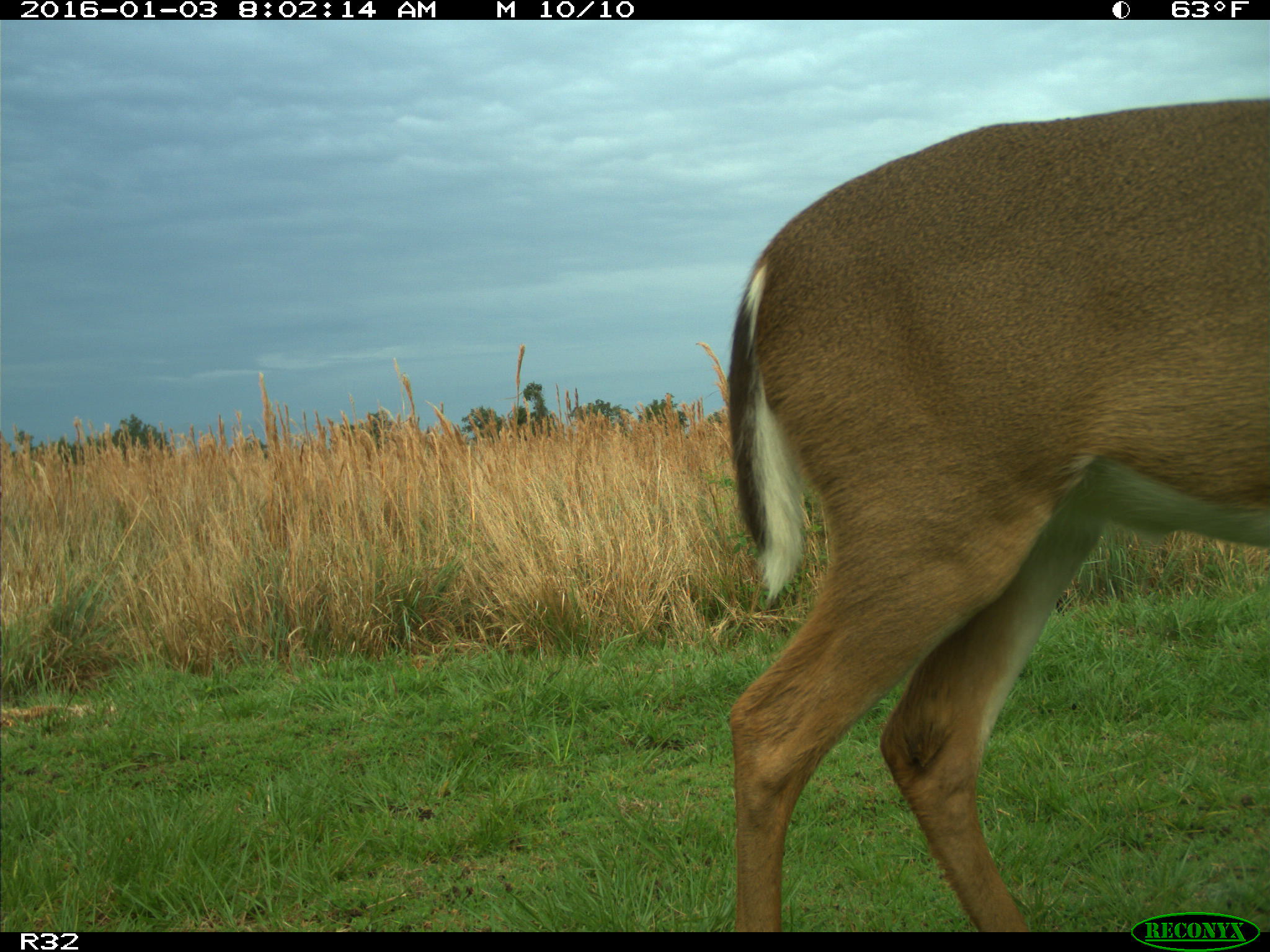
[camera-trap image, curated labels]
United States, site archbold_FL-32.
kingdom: Animalia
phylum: Chordata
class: Mammalia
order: Artiodactyla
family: Cervidae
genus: Odocoileus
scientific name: Odocoileus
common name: deer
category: unidentified deer